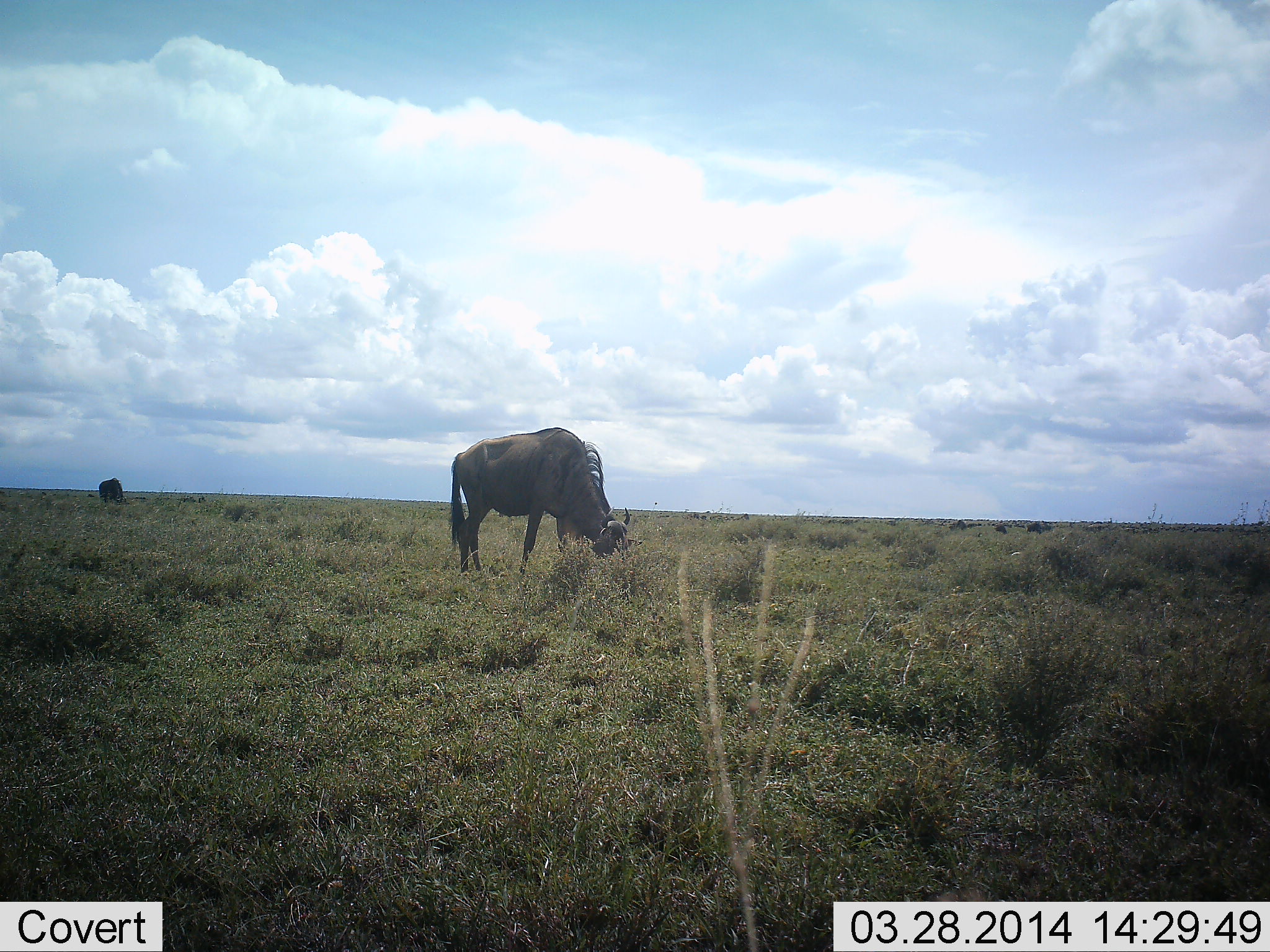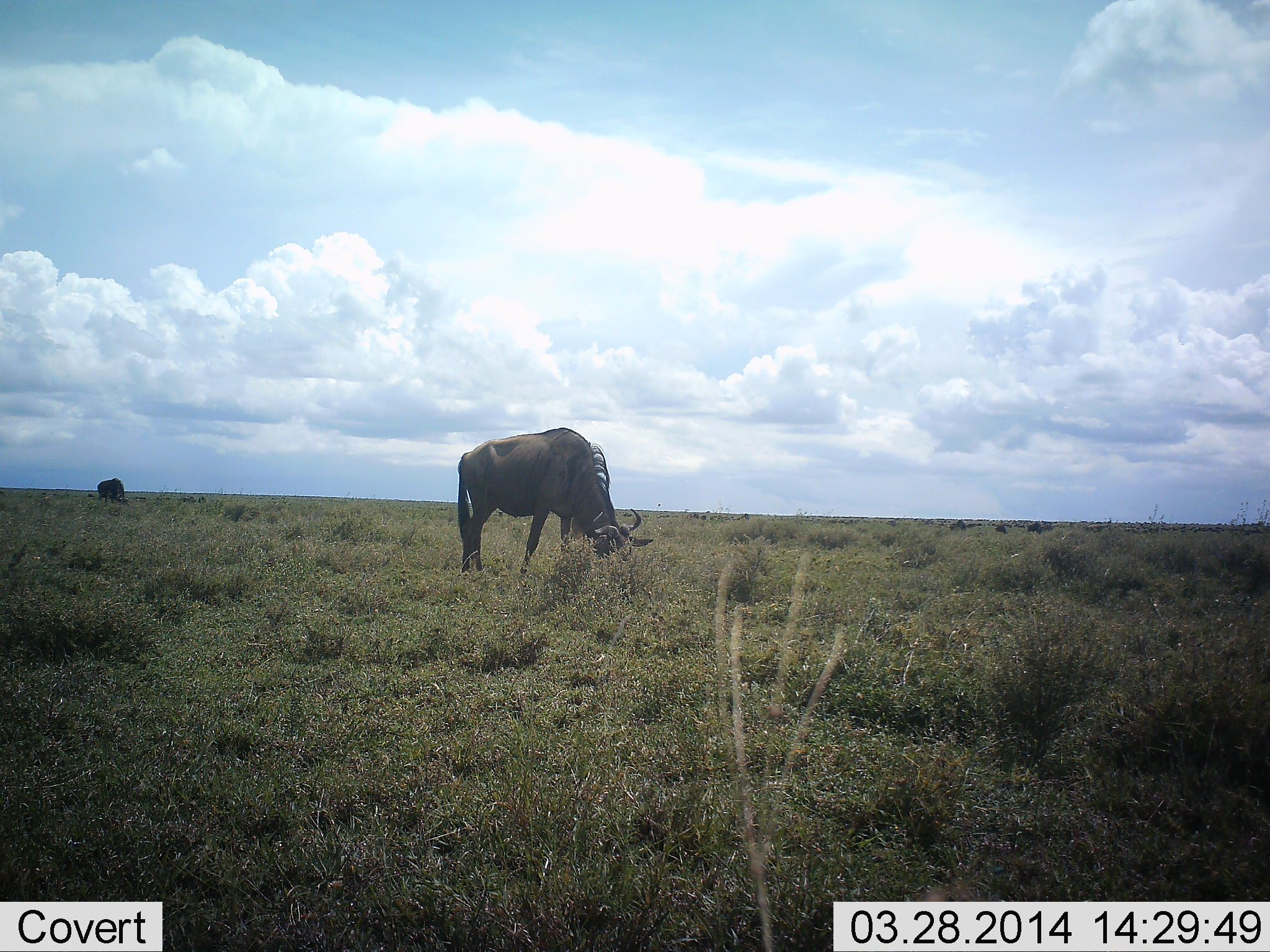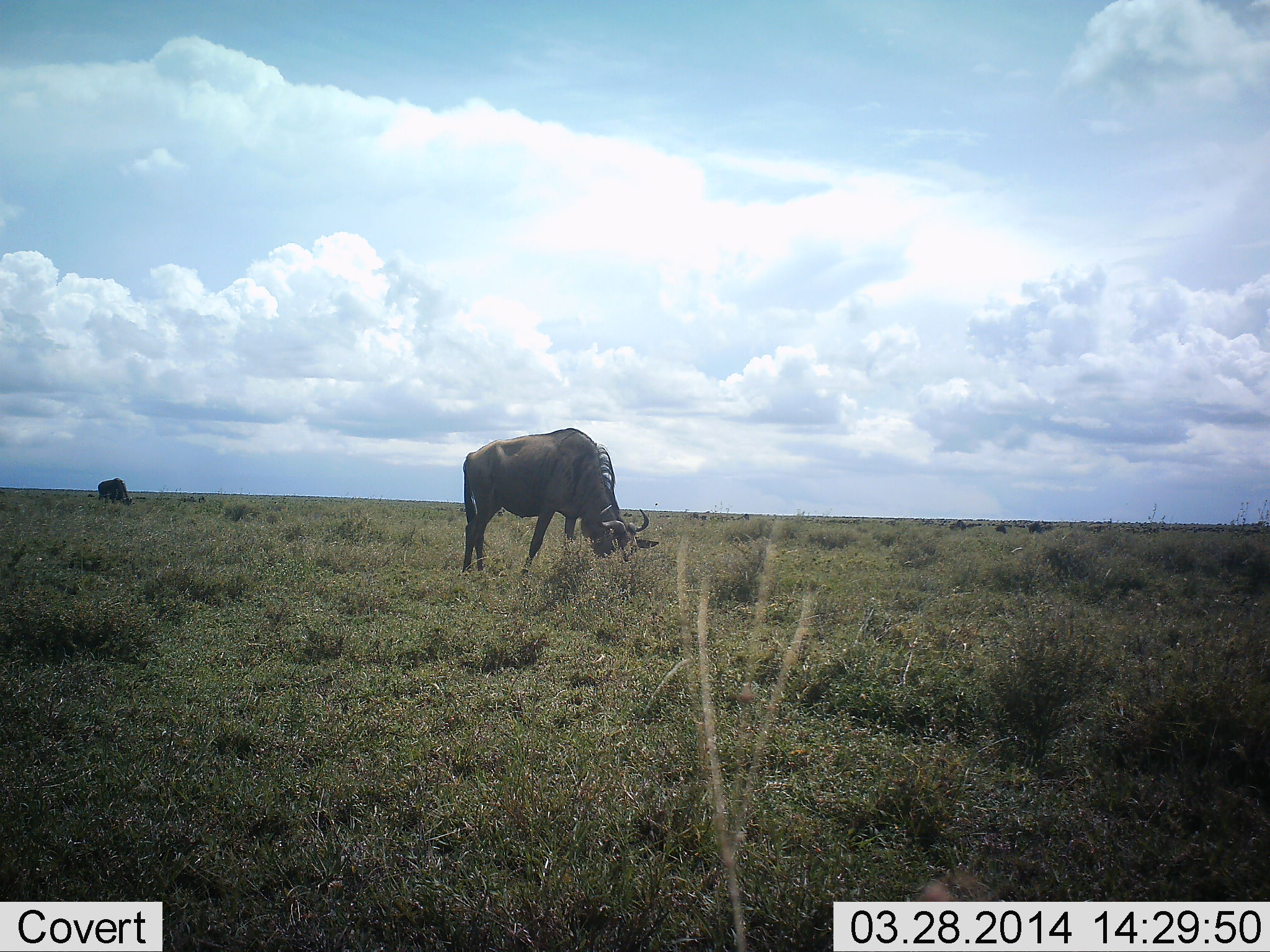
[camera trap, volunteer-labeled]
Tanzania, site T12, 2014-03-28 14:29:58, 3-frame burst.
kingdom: Animalia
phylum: Chordata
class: Mammalia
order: Artiodactyla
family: Bovidae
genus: Connochaetes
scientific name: Connochaetes taurinus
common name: blue wildebeest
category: wildebeest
Wildebeest (blue wildebeest) (Connochaetes taurinus), count 2. Behavior (volunteer vote fractions): standing 10%, resting 0%, moving 0%, interacting 0%. Young present (vote fraction): 0%. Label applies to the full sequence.